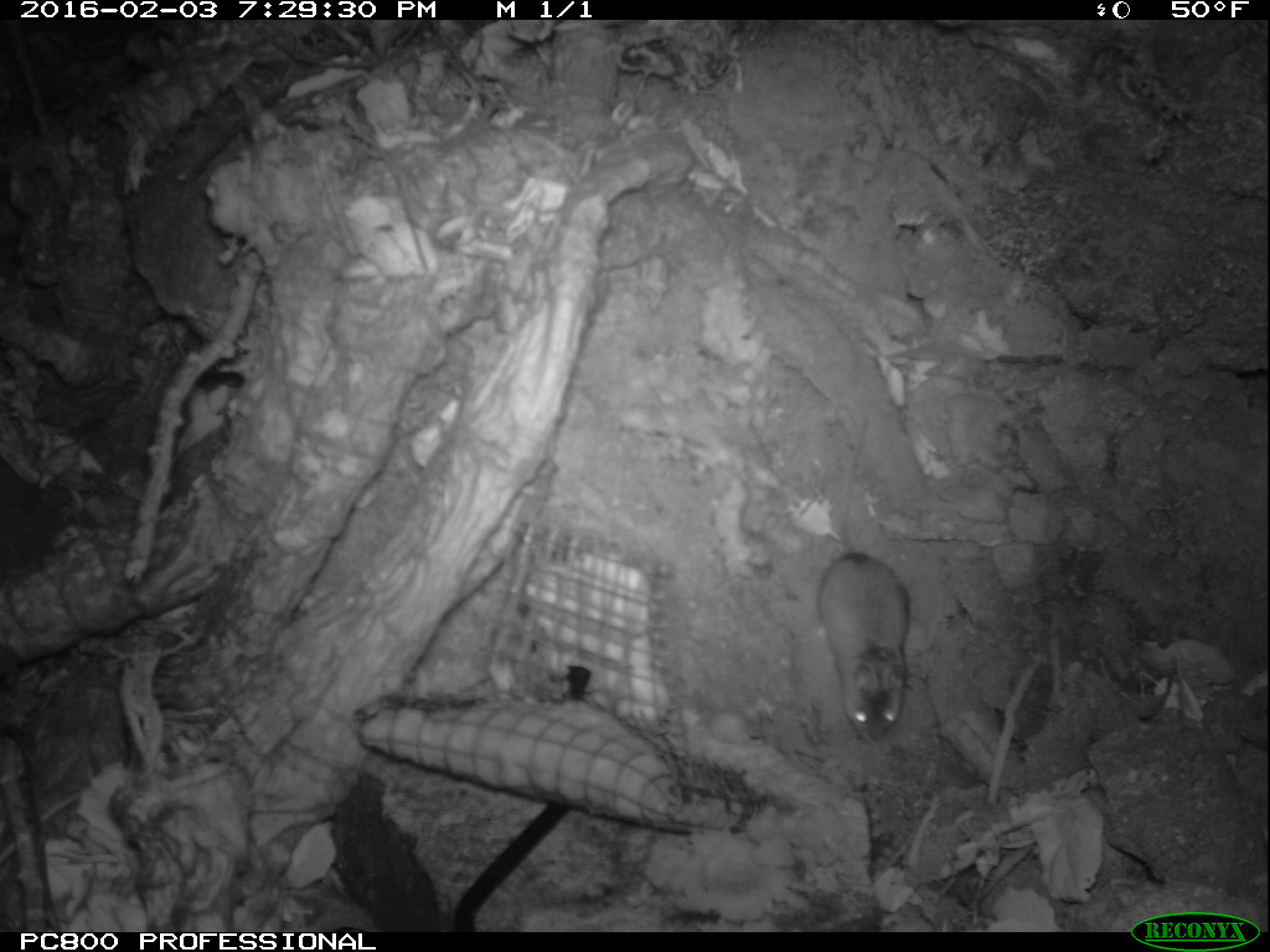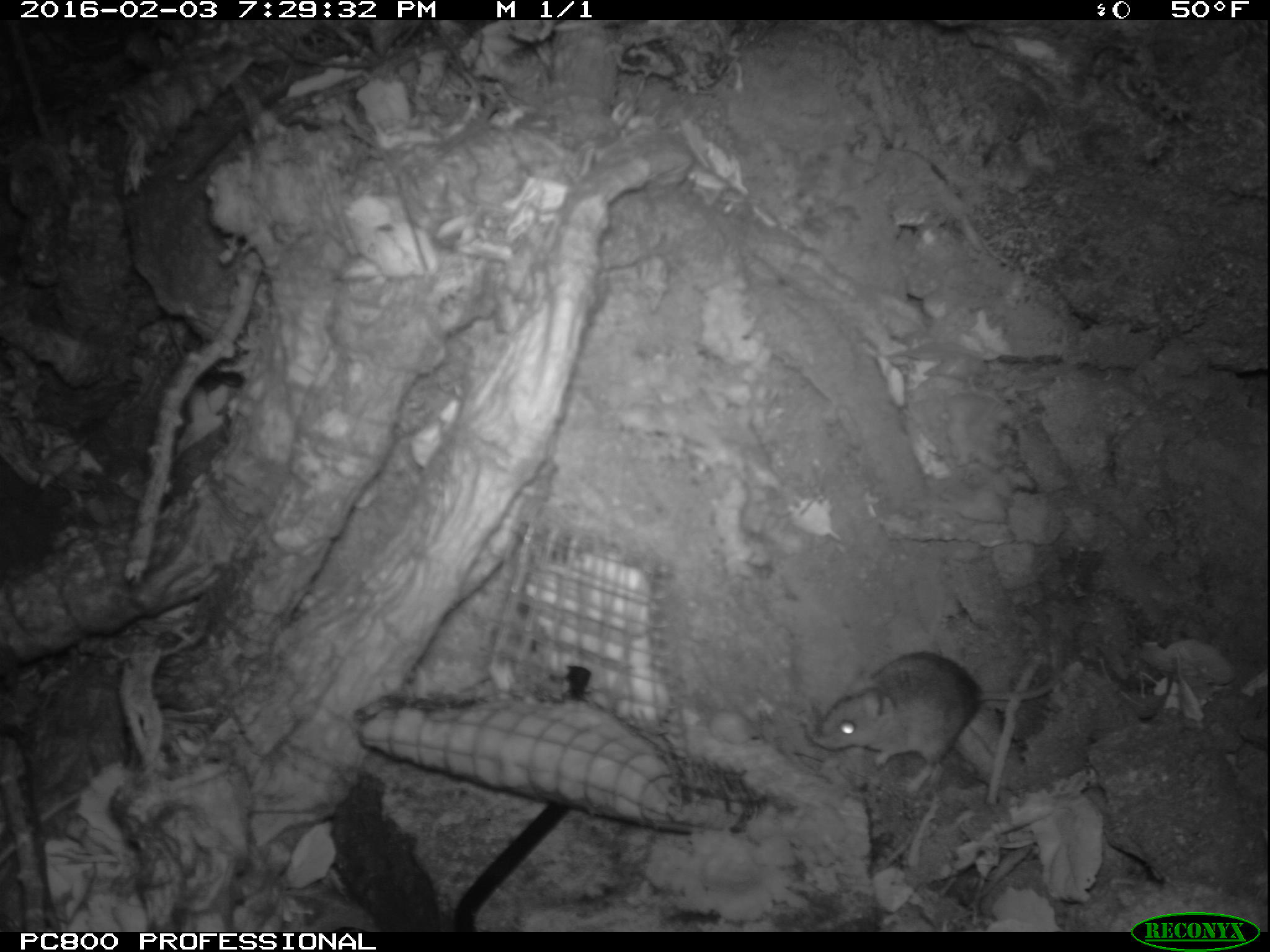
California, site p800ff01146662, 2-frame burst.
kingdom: Animalia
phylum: Chordata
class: Mammalia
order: Rodentia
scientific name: Rodentia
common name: rodent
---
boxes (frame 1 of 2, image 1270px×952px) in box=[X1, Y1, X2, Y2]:
rodent: box=[815, 415, 912, 744]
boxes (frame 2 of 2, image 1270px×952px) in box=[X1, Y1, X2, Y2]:
rodent: box=[806, 651, 1066, 791]